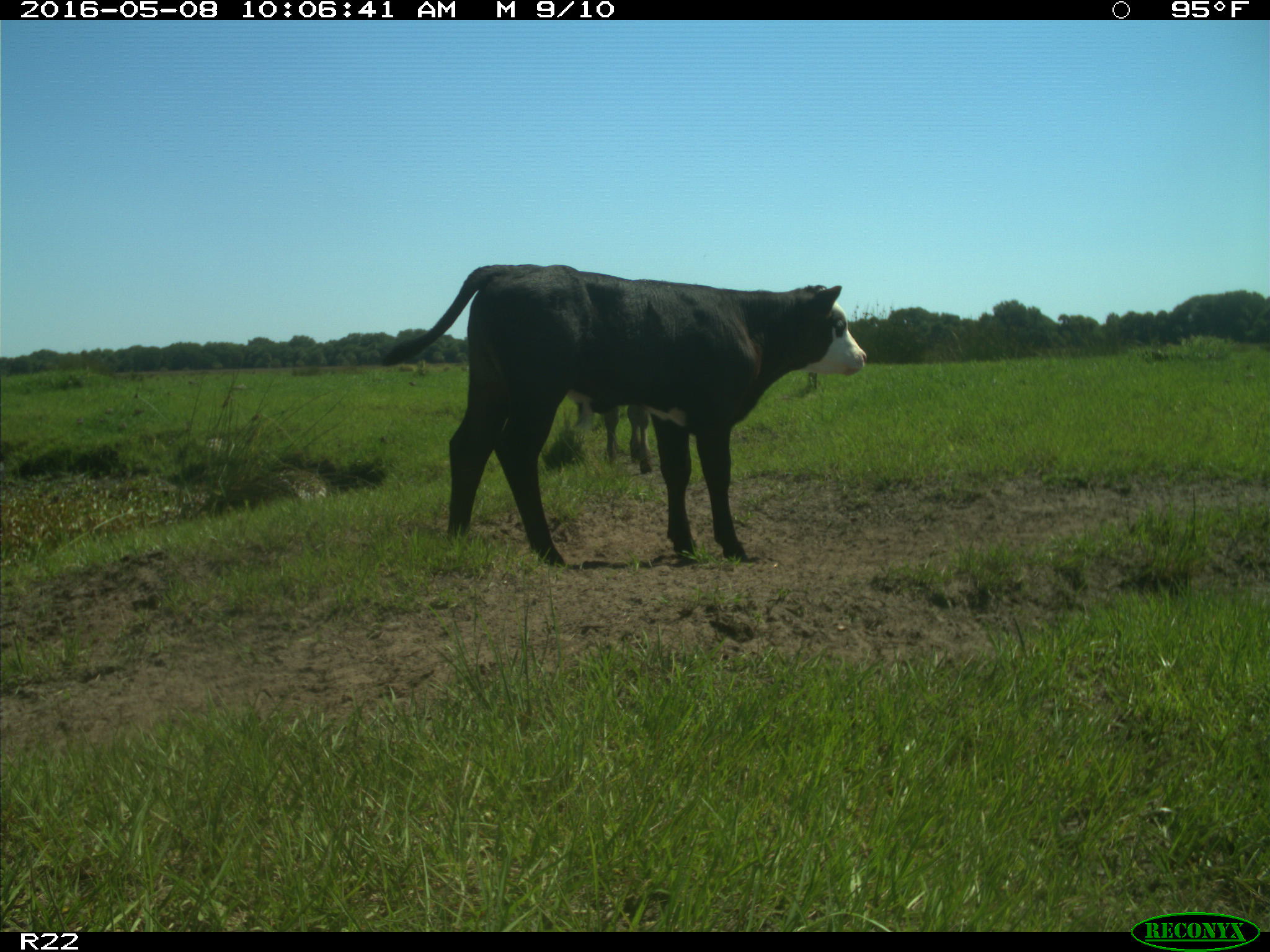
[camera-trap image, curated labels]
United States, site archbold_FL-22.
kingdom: Animalia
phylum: Chordata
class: Mammalia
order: Artiodactyla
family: Bovidae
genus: Bos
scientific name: Bos taurus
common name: domestic cow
Bos taurus (domestic cow).